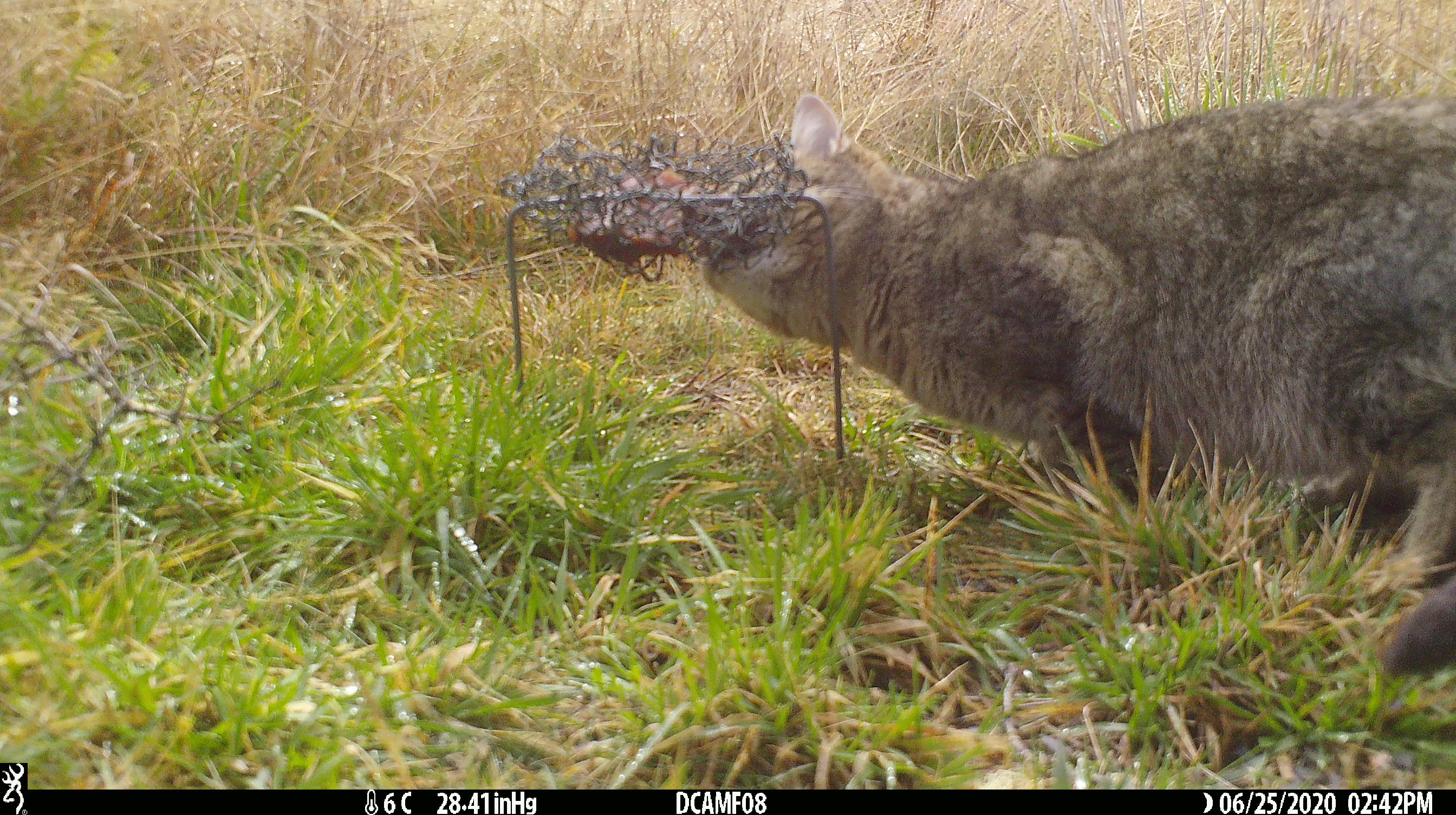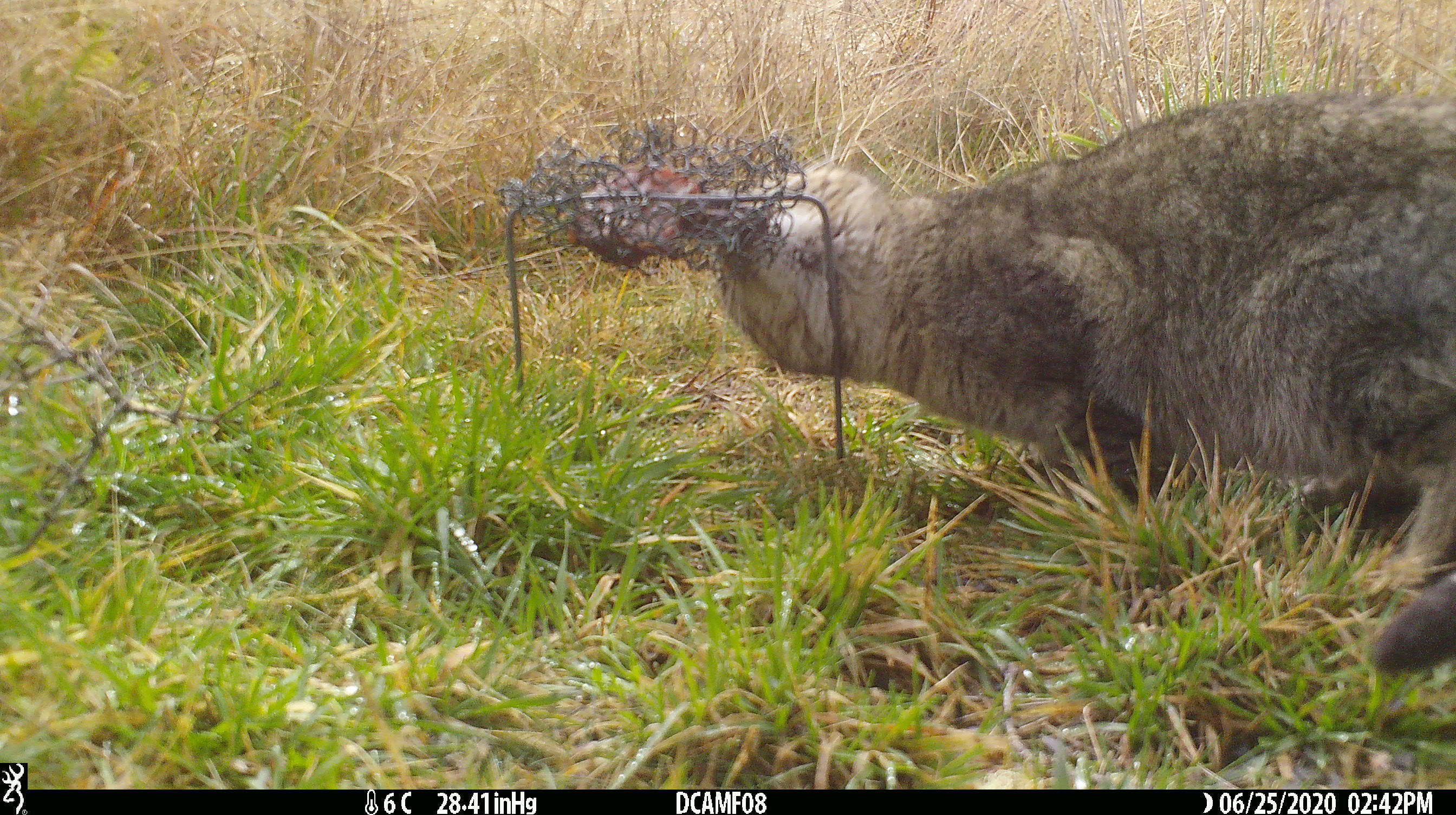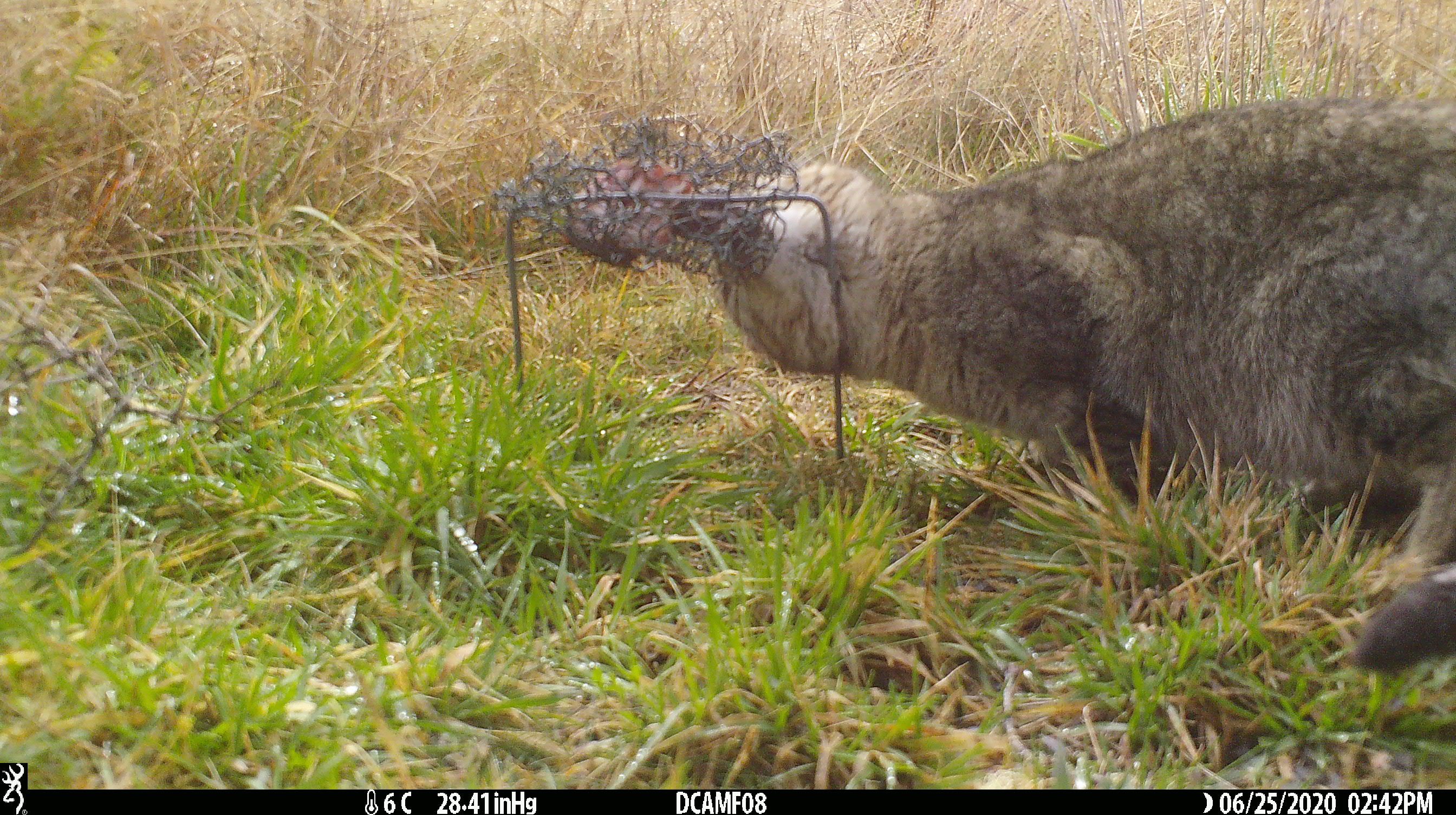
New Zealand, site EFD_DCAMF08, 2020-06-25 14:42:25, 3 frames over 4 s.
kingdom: Animalia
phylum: Chordata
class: Mammalia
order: Carnivora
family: Felidae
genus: Felis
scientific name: Felis catus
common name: domestic cat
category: cat